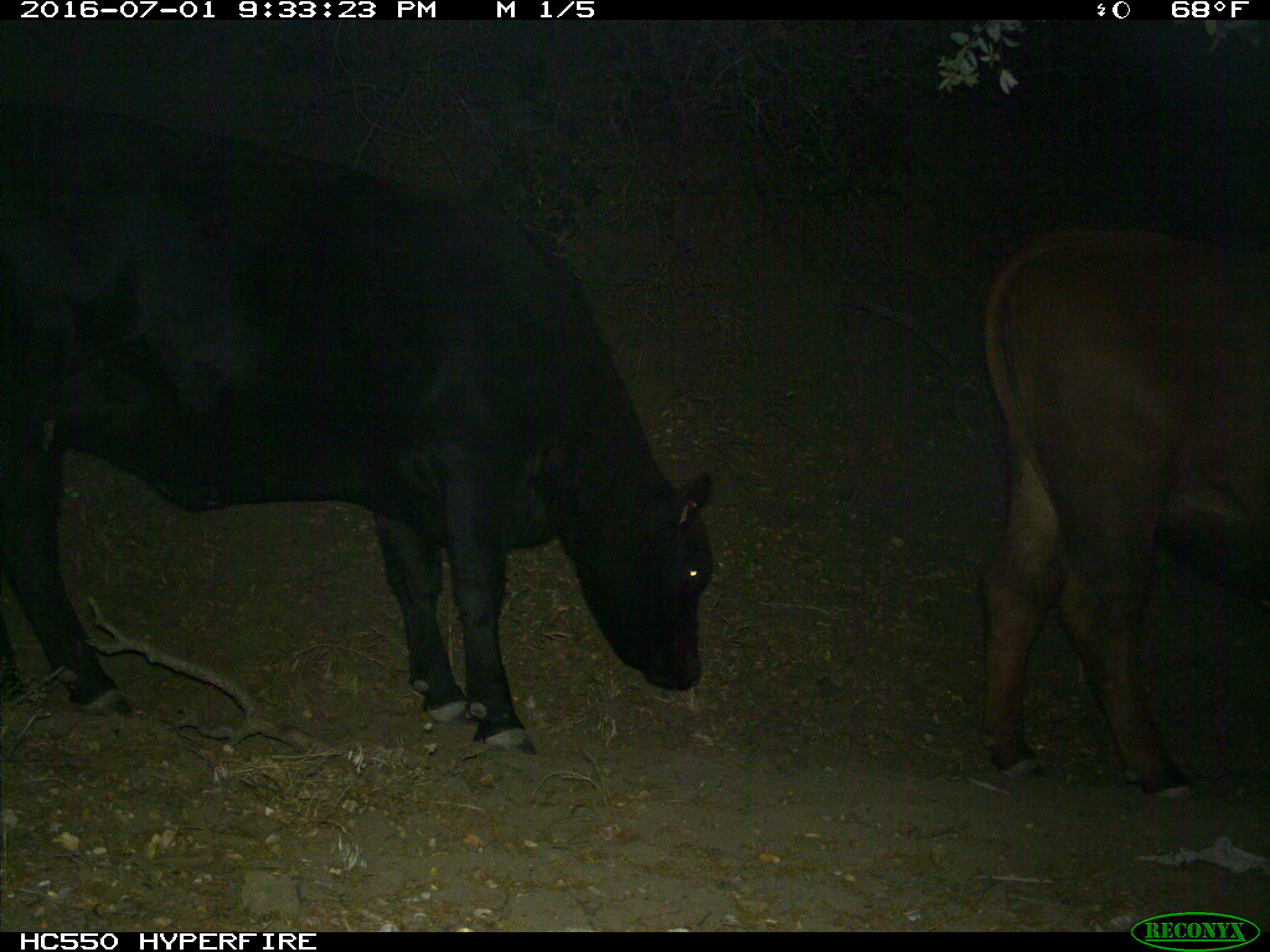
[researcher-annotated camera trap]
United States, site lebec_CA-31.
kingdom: Animalia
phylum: Chordata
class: Mammalia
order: Artiodactyla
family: Bovidae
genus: Bos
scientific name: Bos taurus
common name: domestic cow